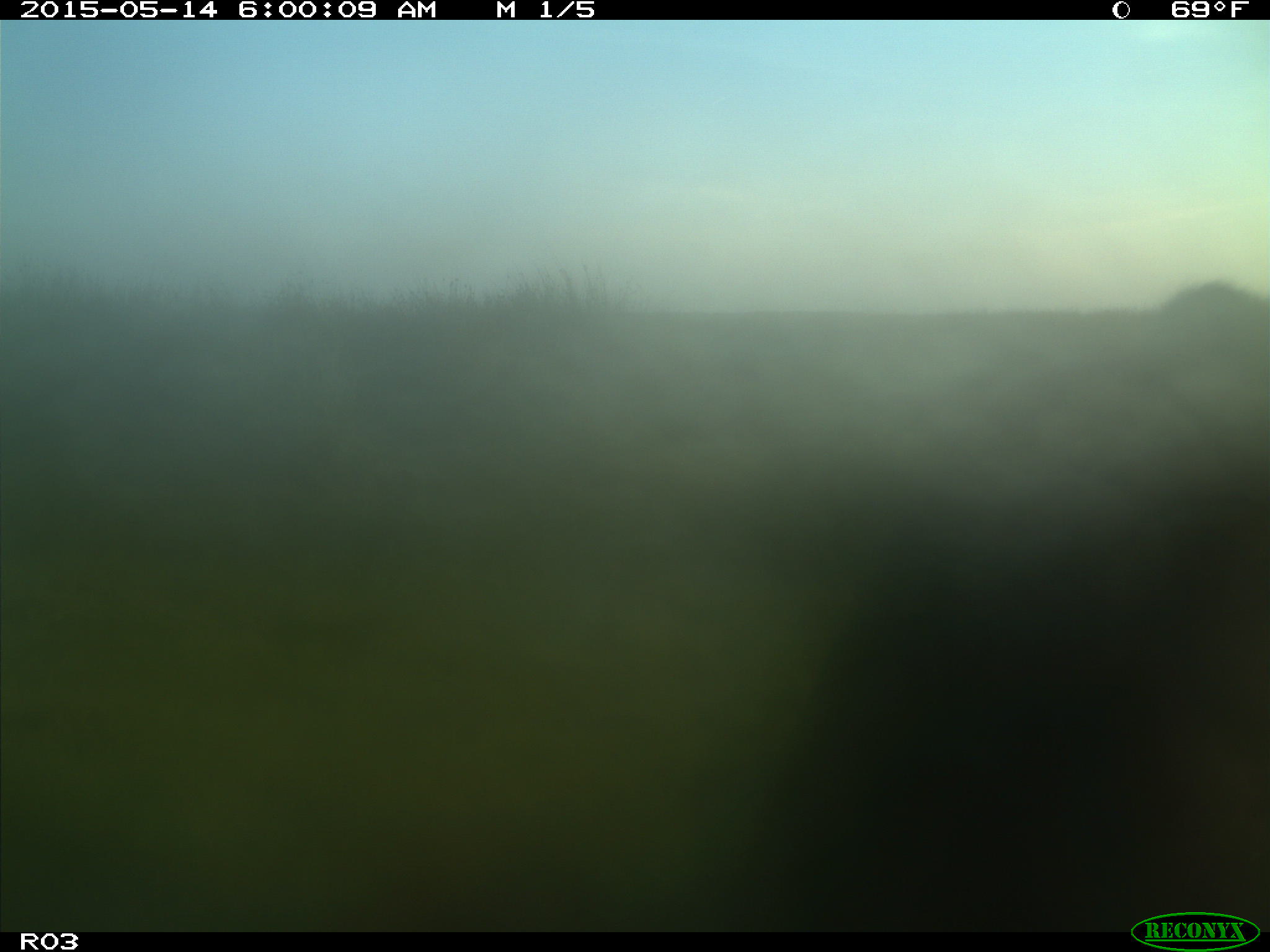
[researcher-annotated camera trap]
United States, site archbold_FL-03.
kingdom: Animalia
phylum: Chordata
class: Mammalia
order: Artiodactyla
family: Bovidae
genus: Bos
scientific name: Bos taurus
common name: domestic cow